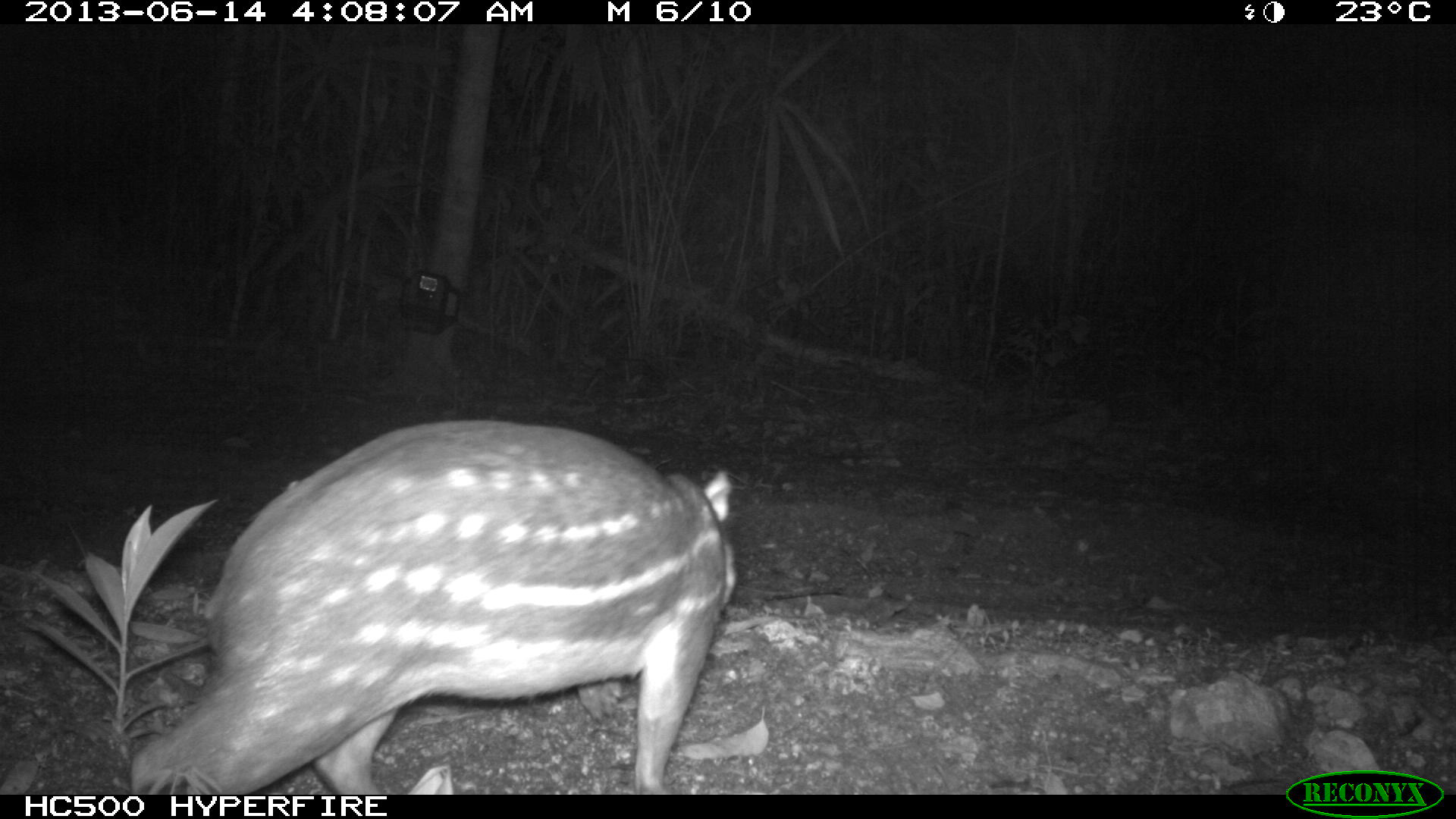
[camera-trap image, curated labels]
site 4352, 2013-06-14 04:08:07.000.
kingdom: Animalia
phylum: Chordata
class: Mammalia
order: Rodentia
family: Cuniculidae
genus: Cuniculus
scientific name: Cuniculus paca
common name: lowland paca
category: agouti paca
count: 1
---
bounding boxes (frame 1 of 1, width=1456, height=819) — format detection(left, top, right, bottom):
agouti paca: detection(130, 419, 733, 793)